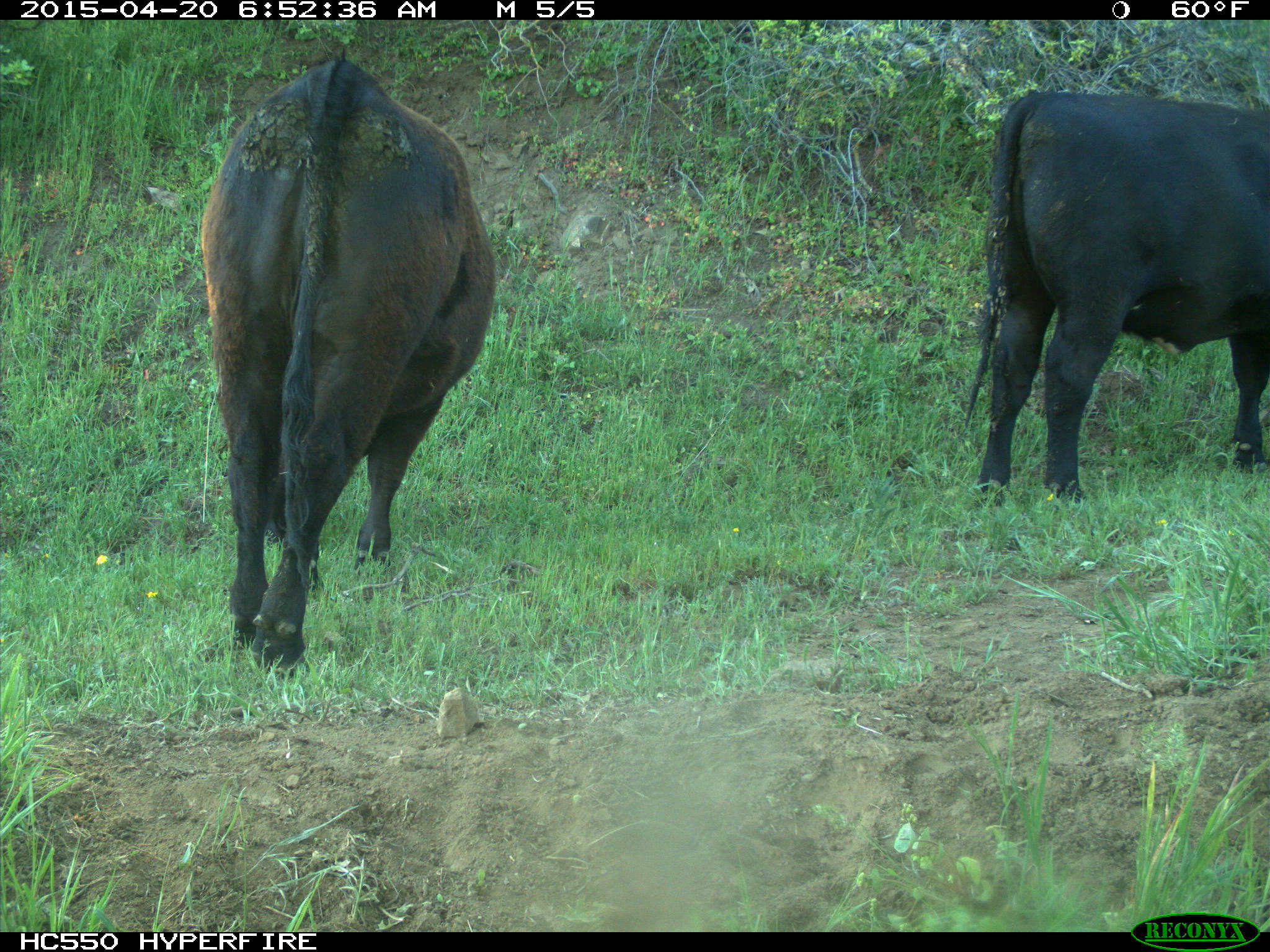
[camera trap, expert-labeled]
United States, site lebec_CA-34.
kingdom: Animalia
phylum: Chordata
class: Mammalia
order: Artiodactyla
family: Bovidae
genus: Bos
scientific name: Bos taurus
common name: domestic cow